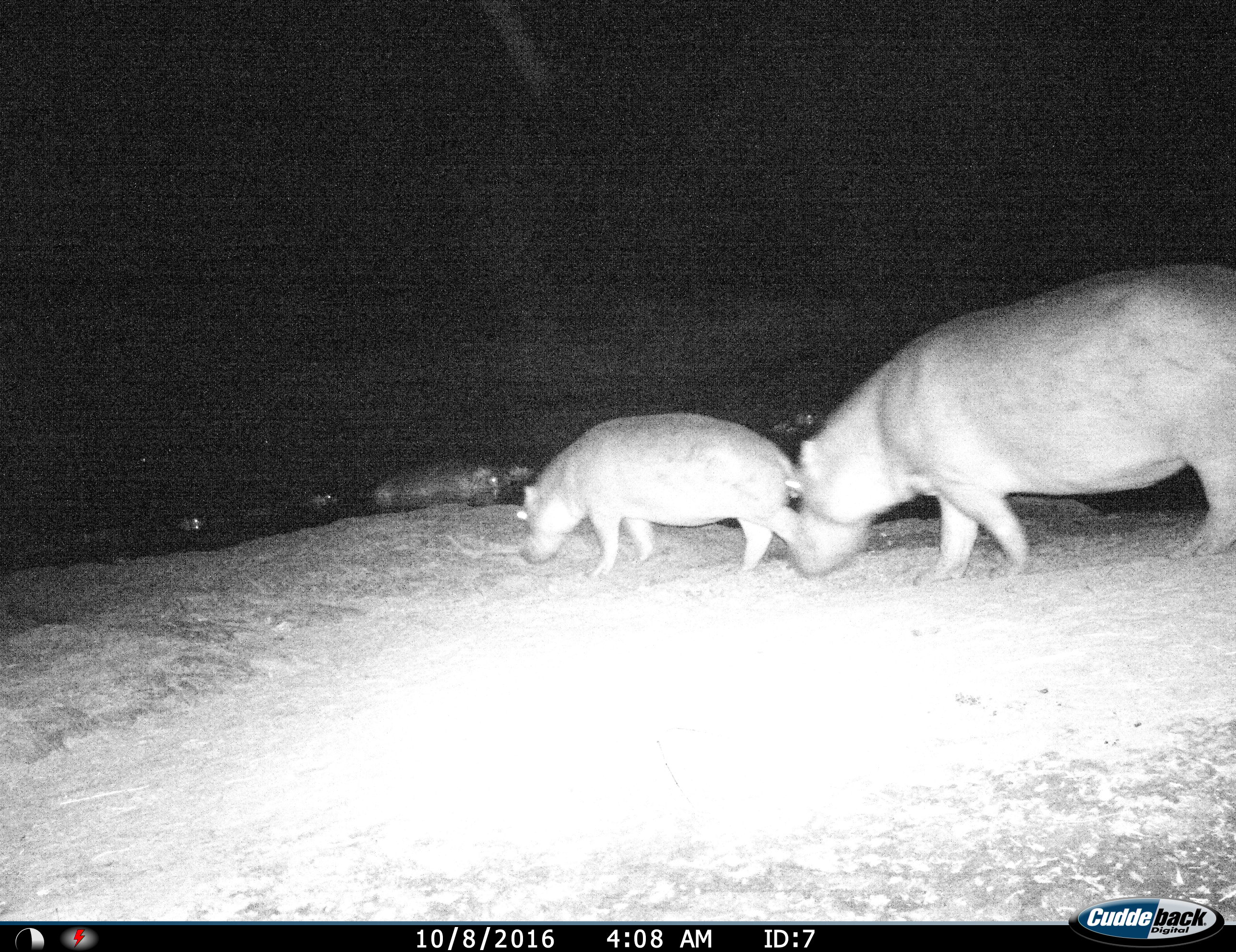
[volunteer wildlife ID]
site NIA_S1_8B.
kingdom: Animalia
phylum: Chordata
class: Mammalia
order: Artiodactyla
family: Hippopotamidae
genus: Hippopotamus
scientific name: Hippopotamus amphibius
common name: hippopotamus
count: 6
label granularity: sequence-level